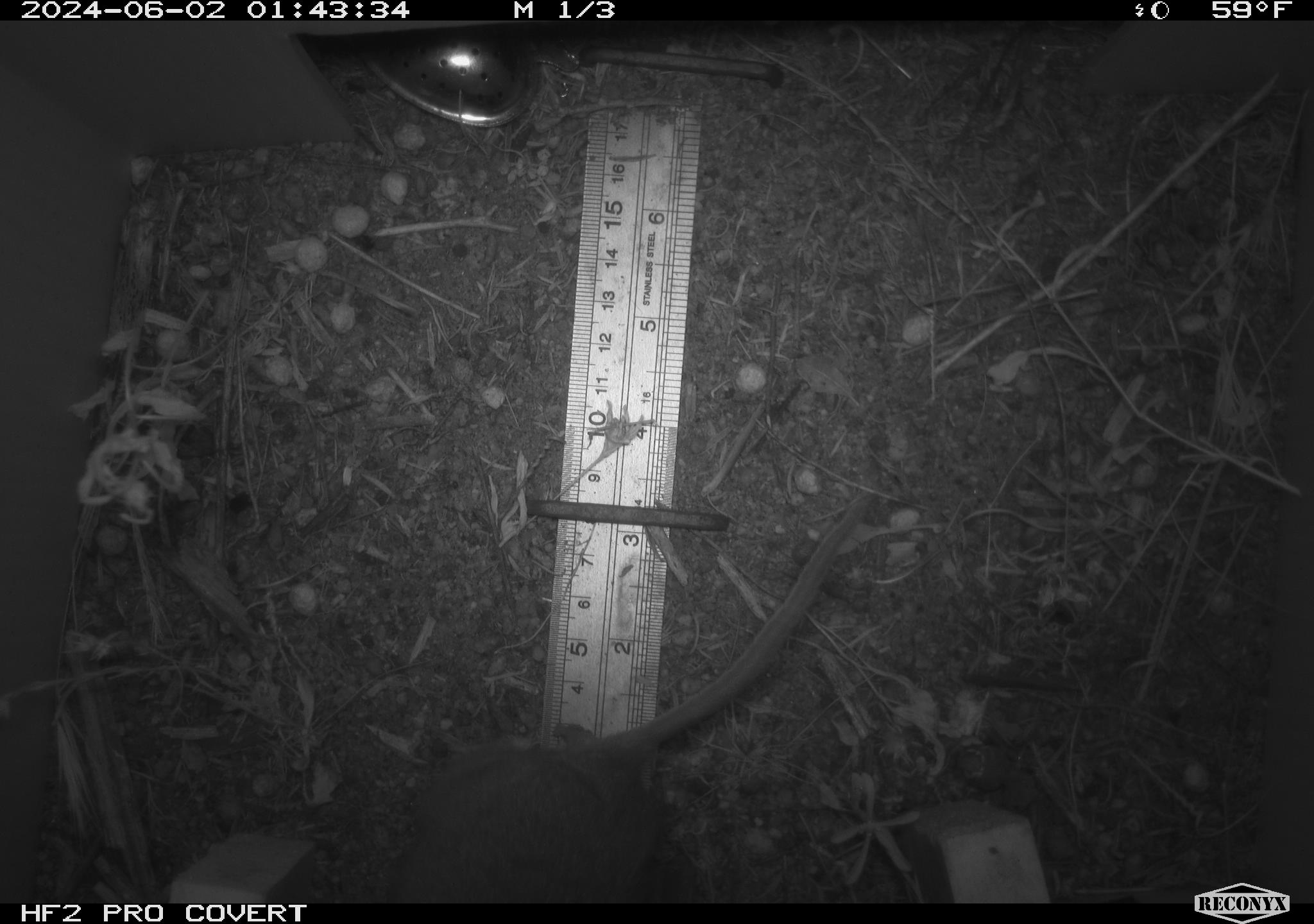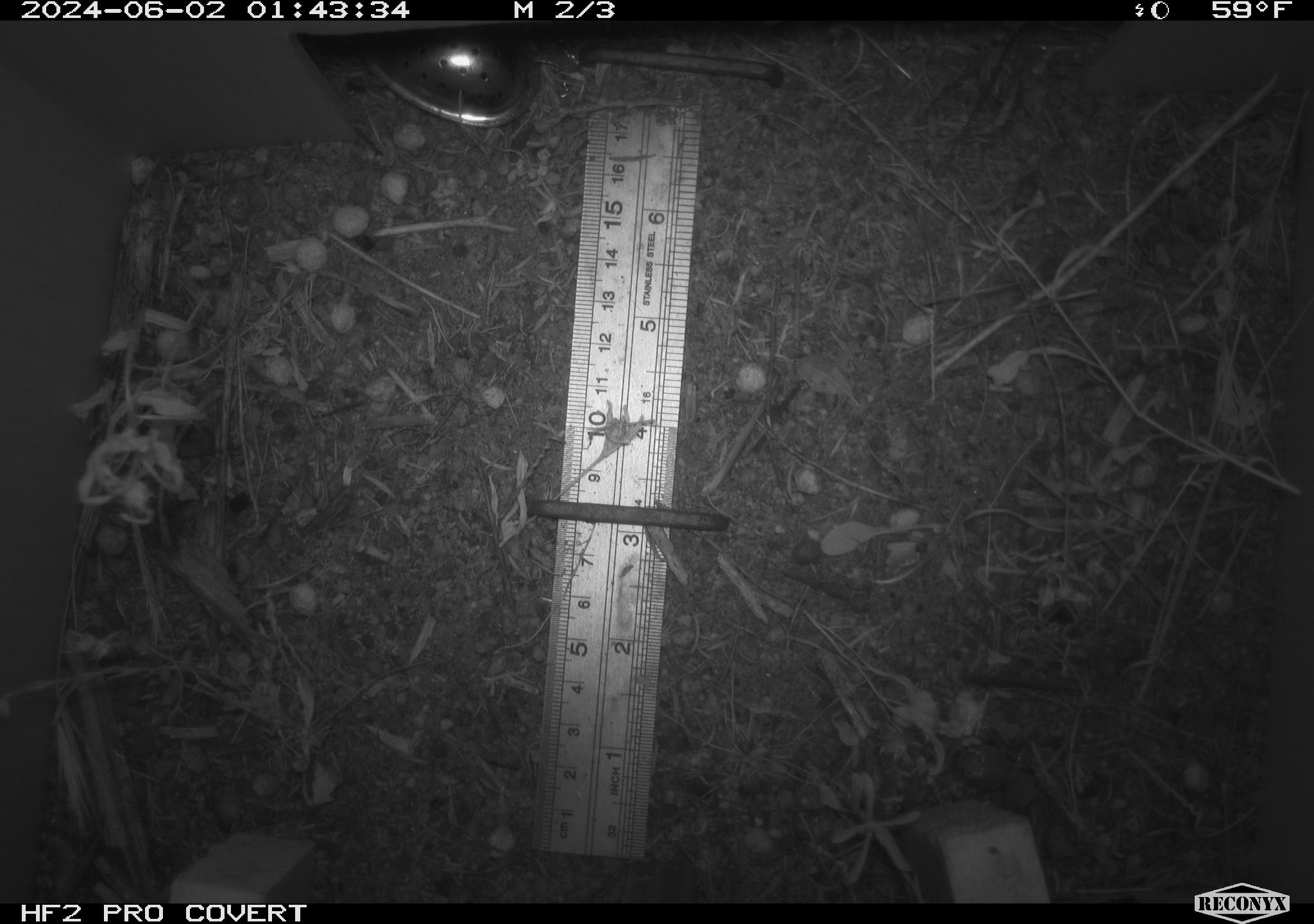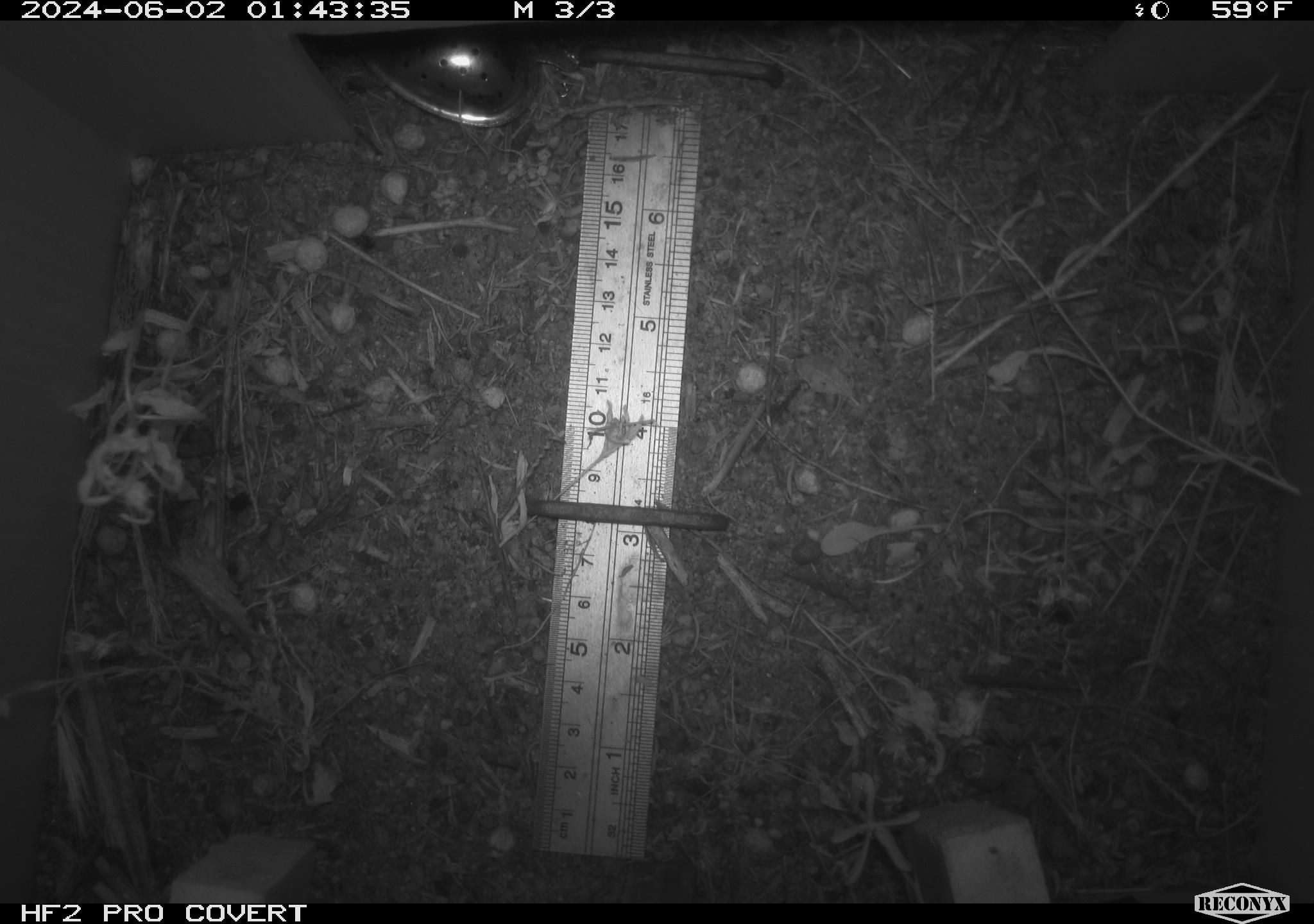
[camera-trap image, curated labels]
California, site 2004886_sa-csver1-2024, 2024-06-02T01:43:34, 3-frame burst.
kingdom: Animalia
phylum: Chordata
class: Mammalia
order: Rodentia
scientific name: Rodentia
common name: rodent